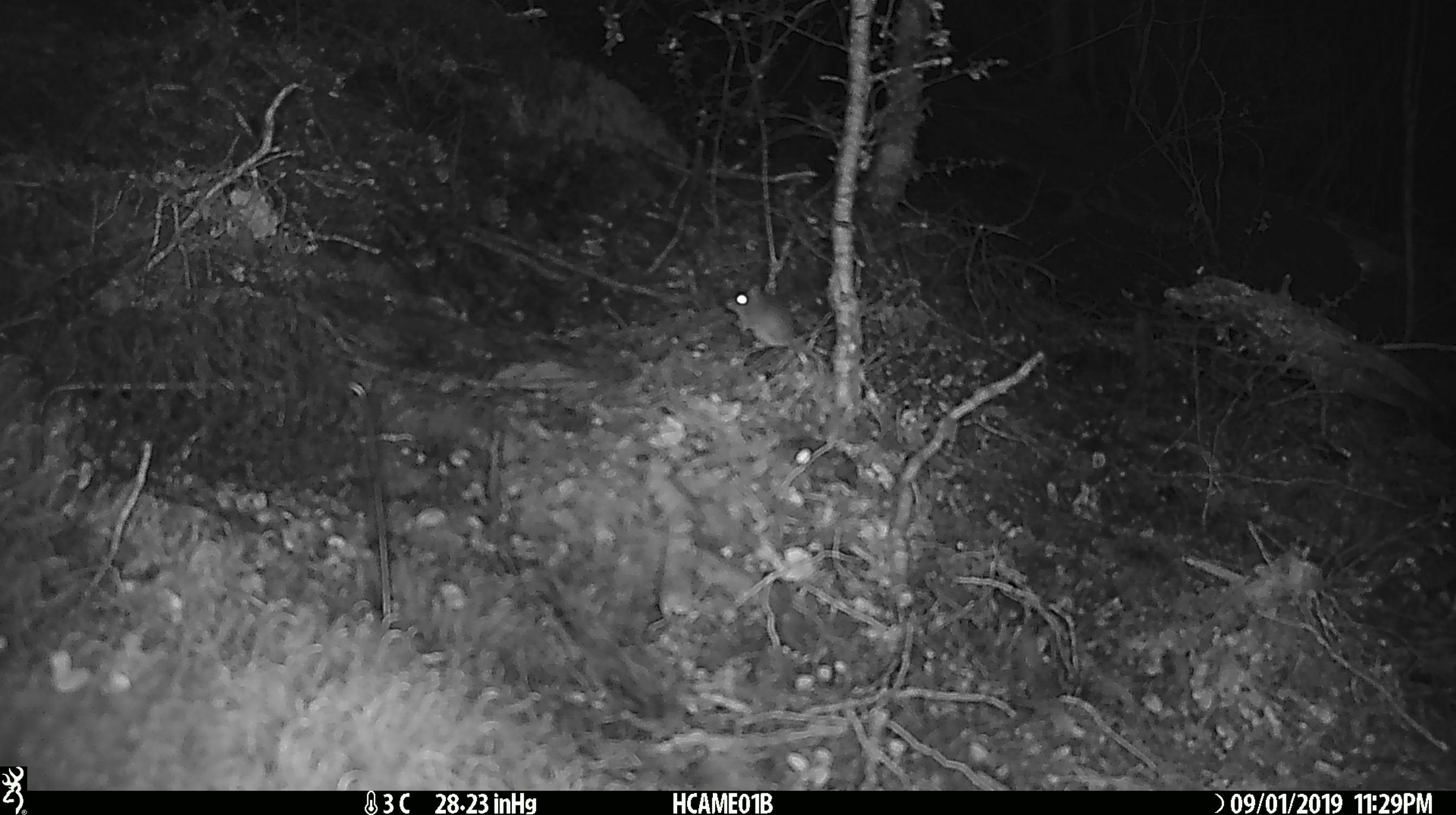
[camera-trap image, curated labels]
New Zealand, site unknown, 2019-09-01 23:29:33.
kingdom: Animalia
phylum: Chordata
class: Mammalia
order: Rodentia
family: Muridae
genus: Mus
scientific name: Mus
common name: mouse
Mouse (Mus).